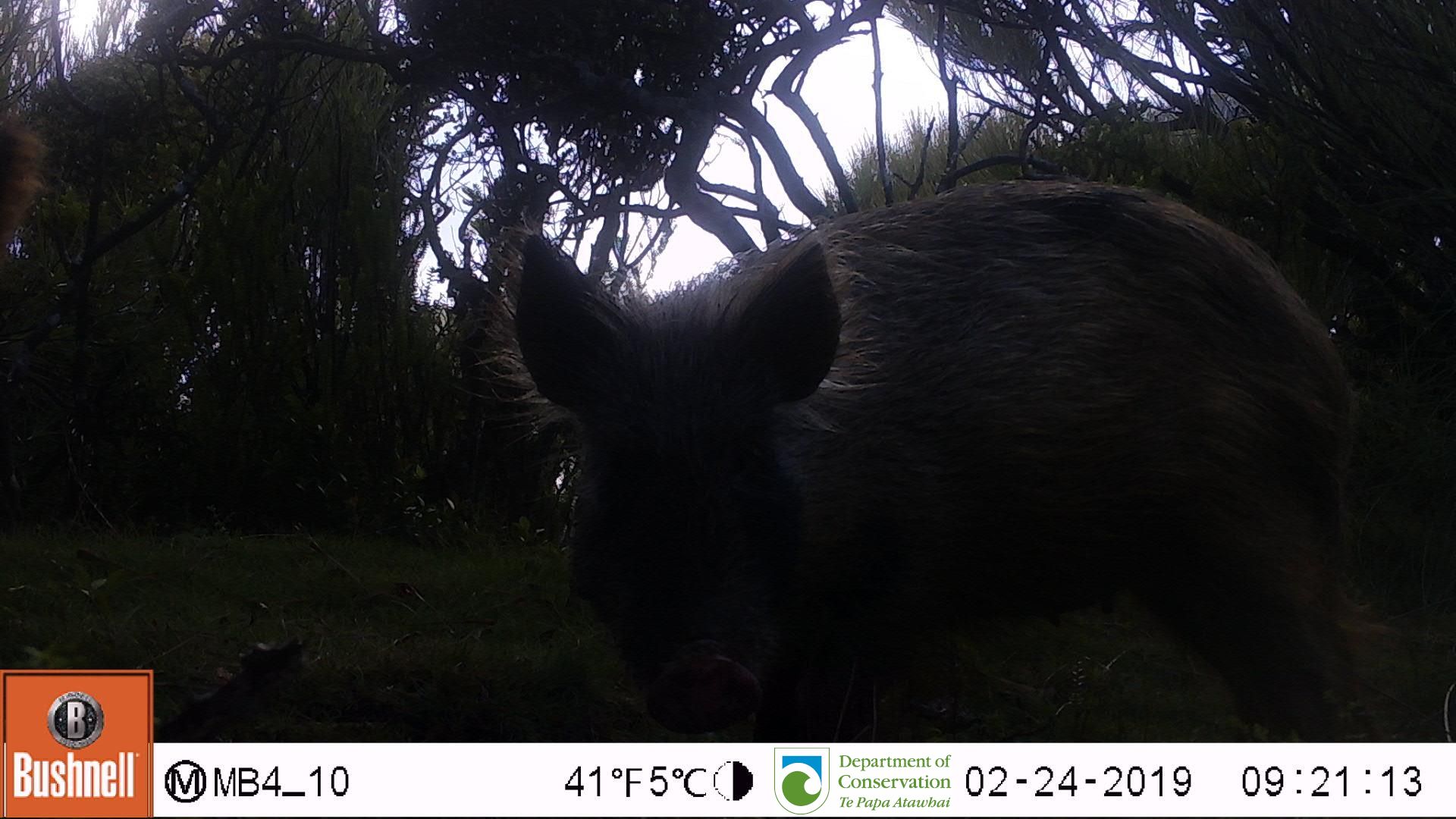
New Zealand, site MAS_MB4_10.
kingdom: Animalia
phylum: Chordata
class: Mammalia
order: Artiodactyla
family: Suidae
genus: Sus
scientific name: Sus scrofa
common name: pig